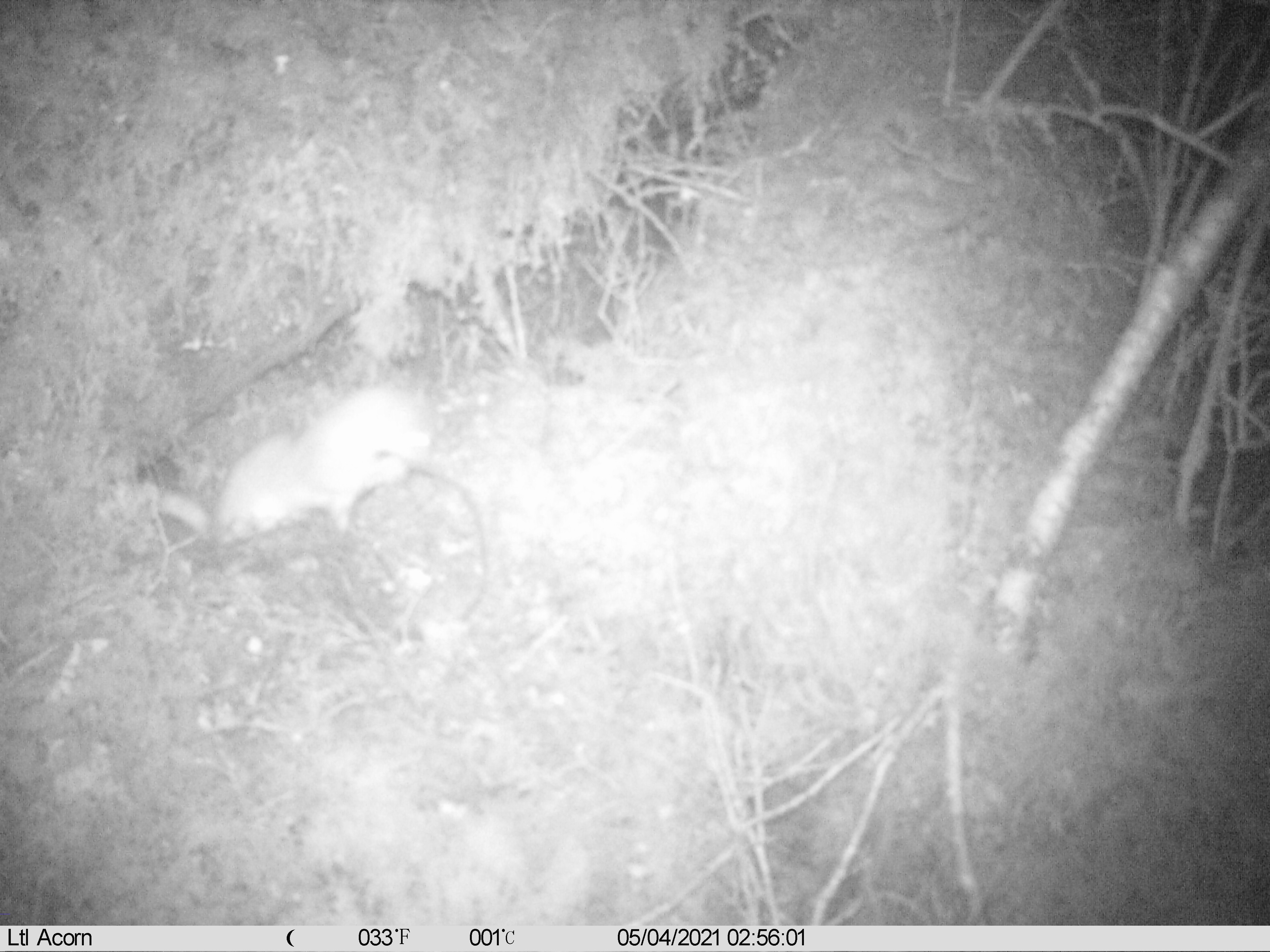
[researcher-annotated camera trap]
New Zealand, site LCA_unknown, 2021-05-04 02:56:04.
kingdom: Animalia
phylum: Chordata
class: Mammalia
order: Carnivora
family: Mustelidae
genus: Mustela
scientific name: Mustela erminea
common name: stoat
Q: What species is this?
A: Stoat (Mustela erminea).